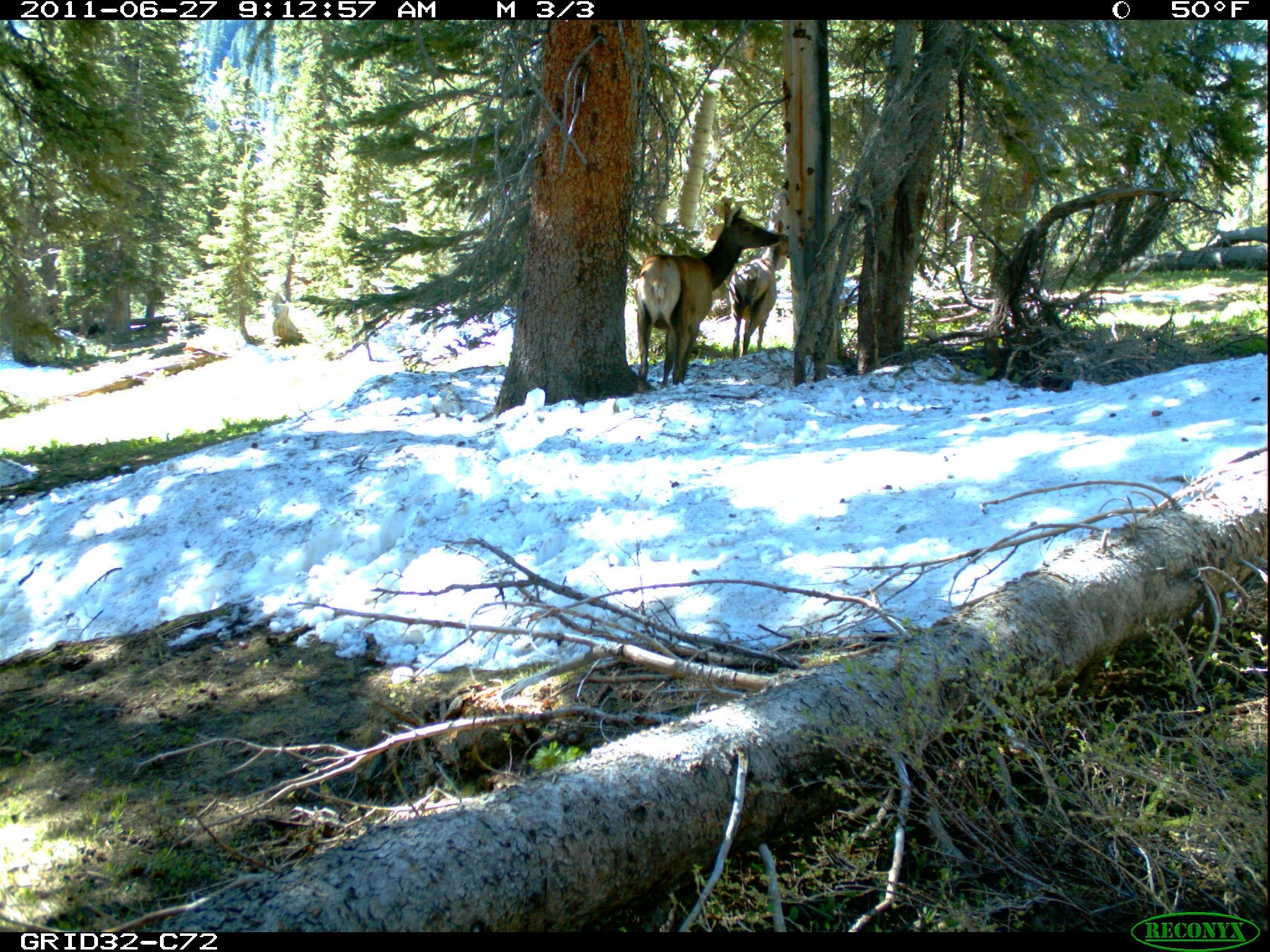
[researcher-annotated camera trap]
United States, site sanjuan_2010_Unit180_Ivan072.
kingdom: Animalia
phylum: Chordata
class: Mammalia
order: Artiodactyla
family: Cervidae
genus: Cervus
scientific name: Cervus elaphus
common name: red deer